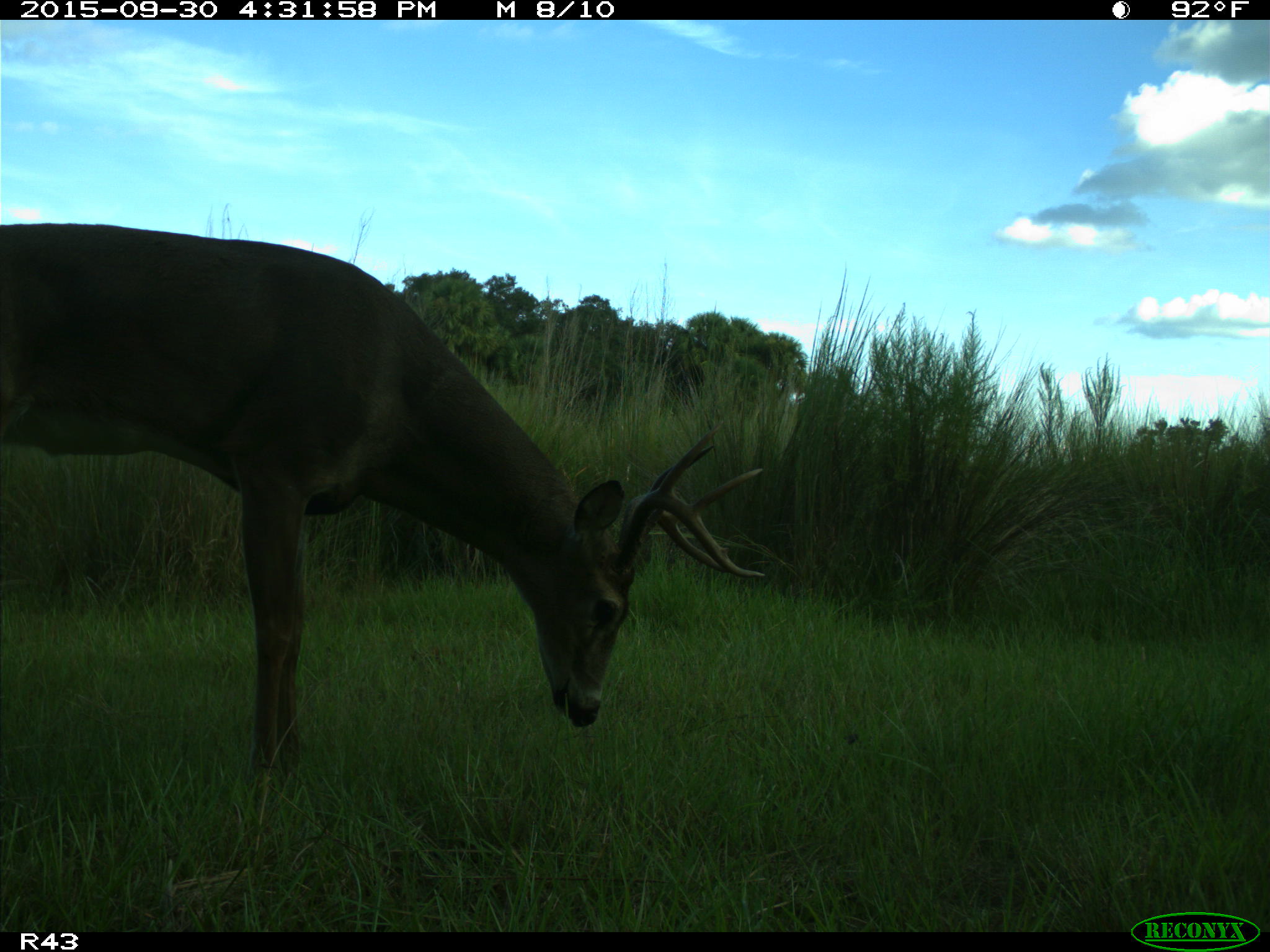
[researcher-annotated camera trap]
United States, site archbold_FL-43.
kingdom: Animalia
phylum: Chordata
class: Mammalia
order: Artiodactyla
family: Cervidae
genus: Odocoileus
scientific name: Odocoileus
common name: deer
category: unidentified deer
Unidentified deer (deer) (Odocoileus).